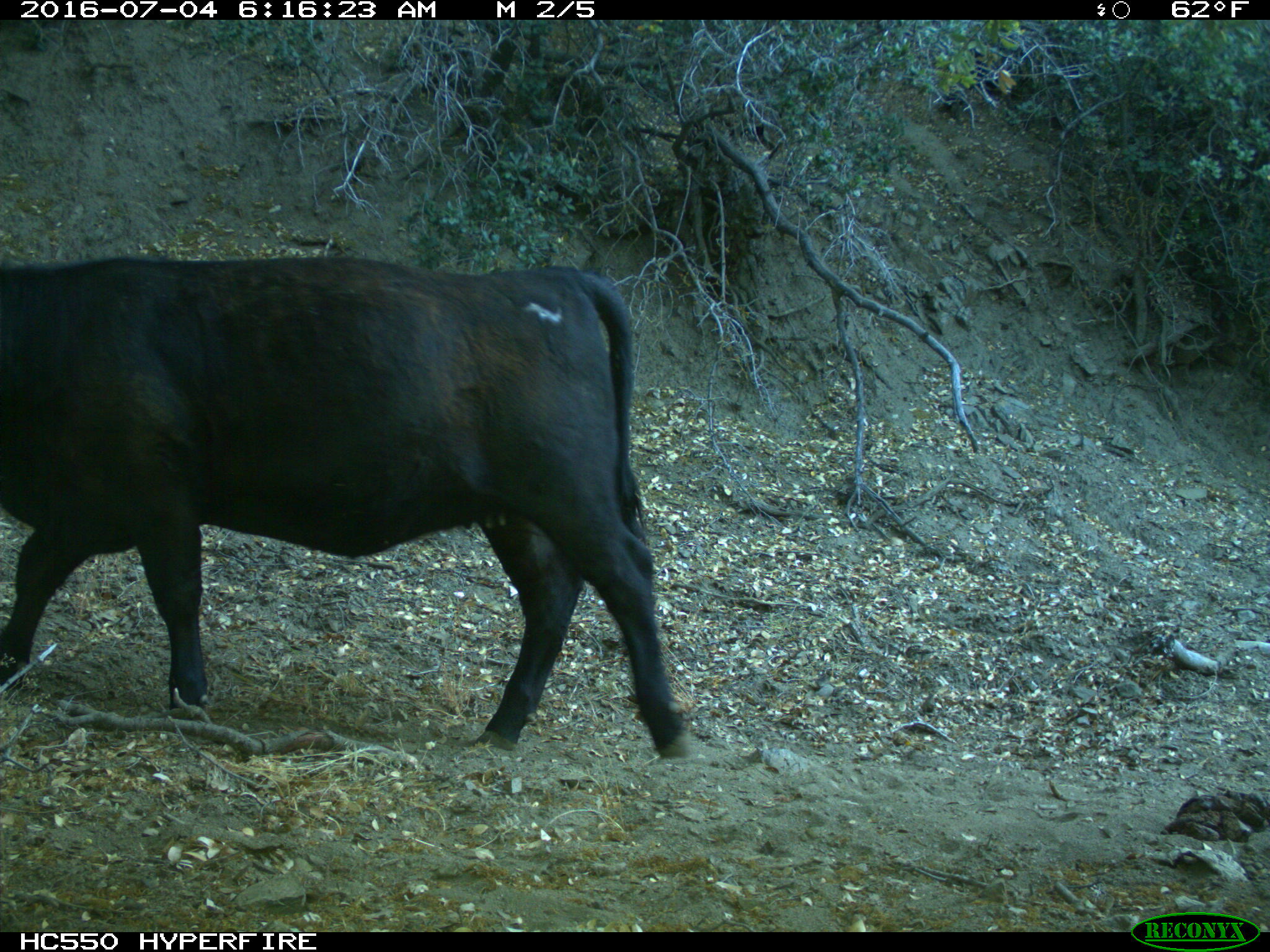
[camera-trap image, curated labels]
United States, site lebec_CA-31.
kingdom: Animalia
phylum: Chordata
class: Mammalia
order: Artiodactyla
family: Bovidae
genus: Bos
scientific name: Bos taurus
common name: domestic cow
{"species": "Bos taurus (domestic cow)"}